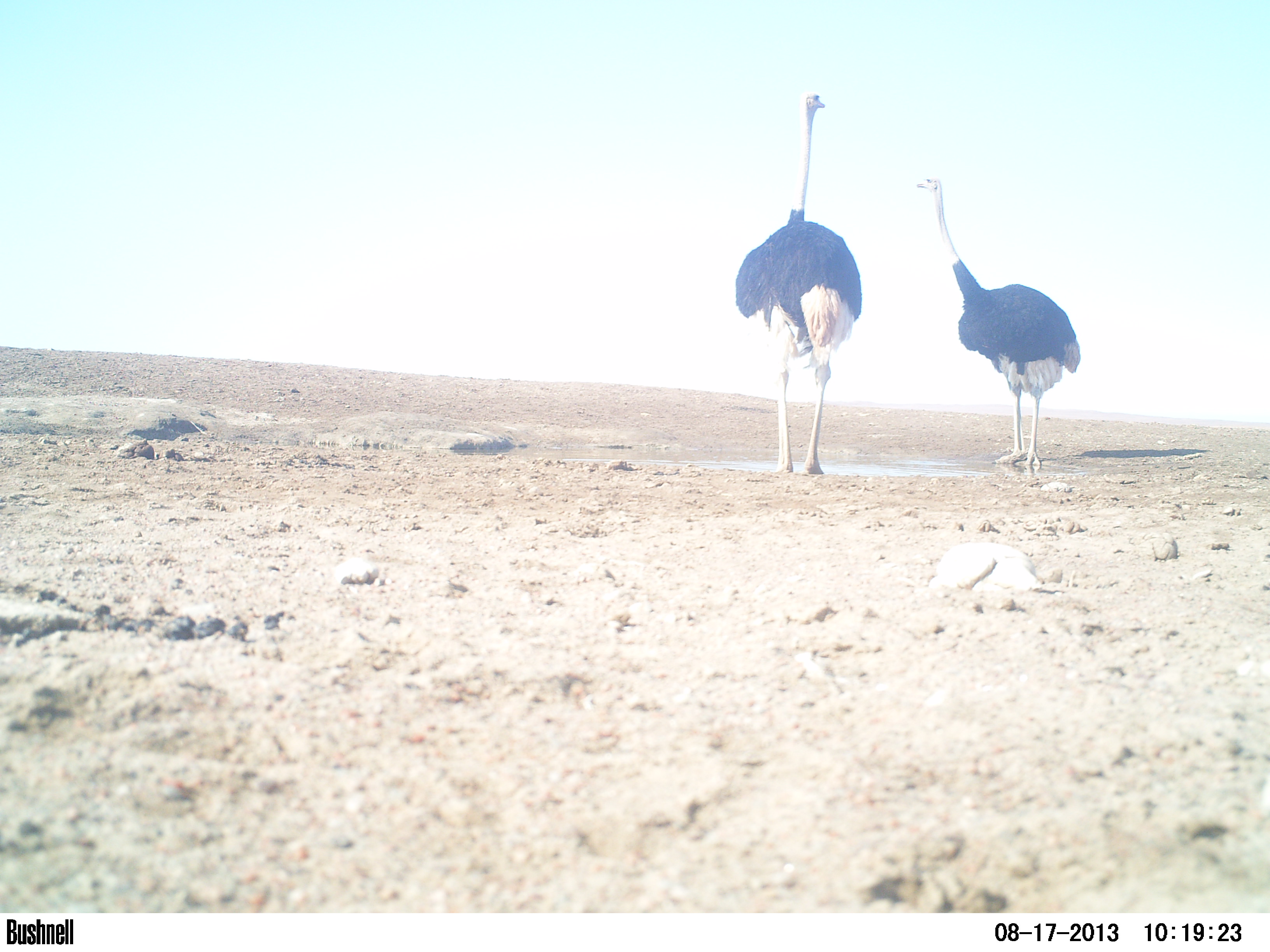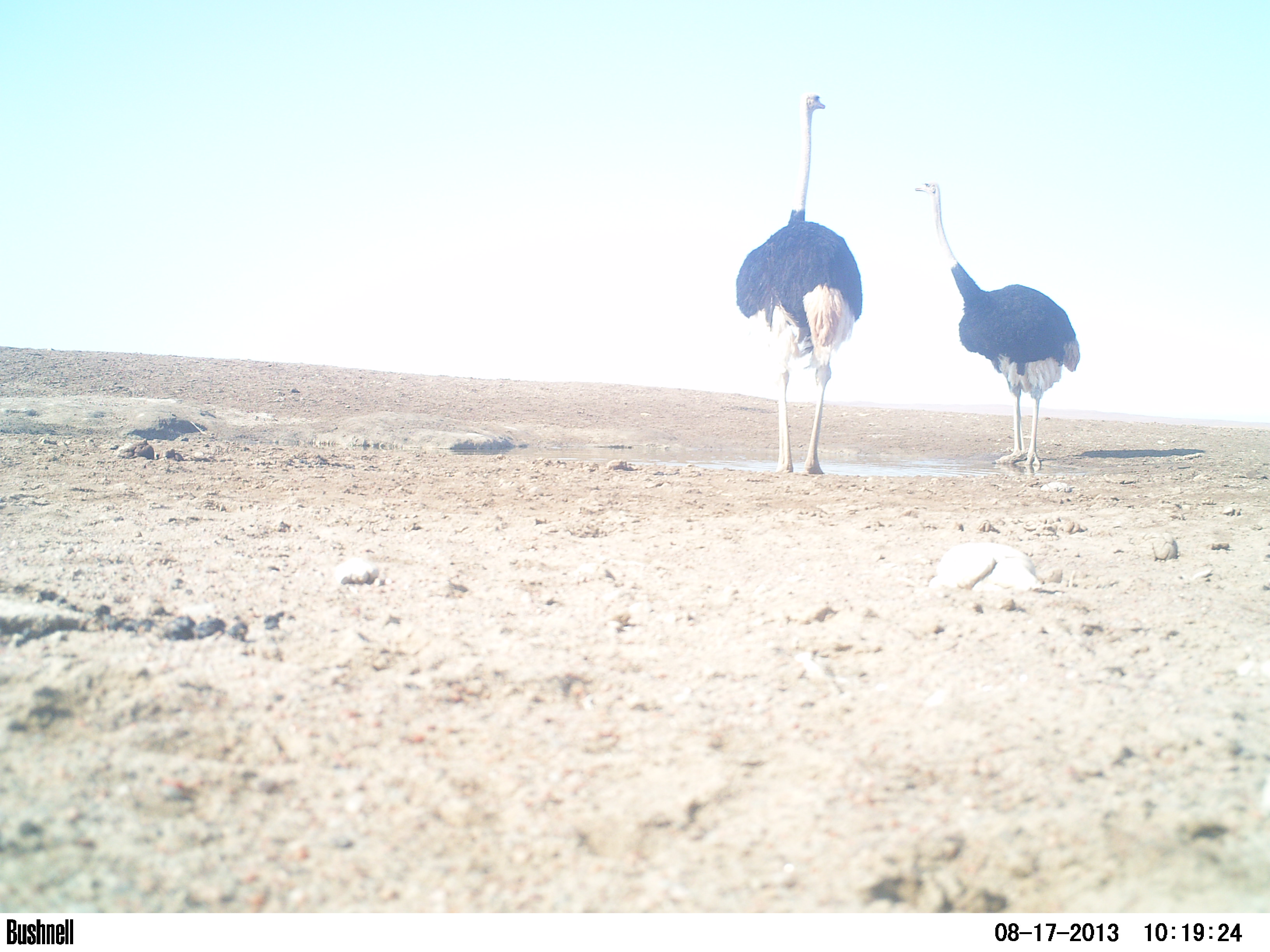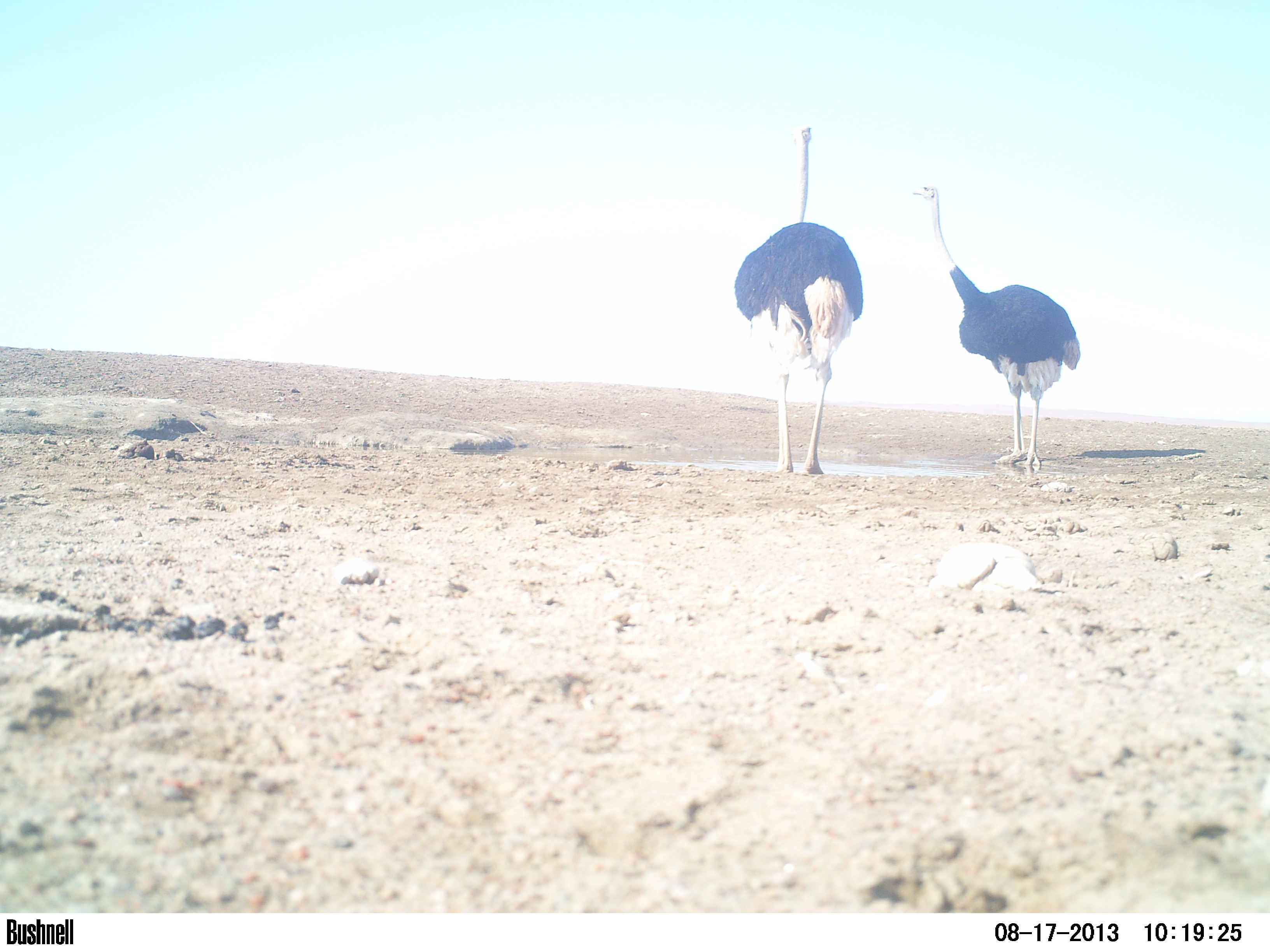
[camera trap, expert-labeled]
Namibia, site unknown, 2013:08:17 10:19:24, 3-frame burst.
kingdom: Animalia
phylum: Chordata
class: Aves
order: Struthioniformes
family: Struthionidae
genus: Struthio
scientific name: Struthio camelus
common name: common ostrich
Struthio camelus (common ostrich).